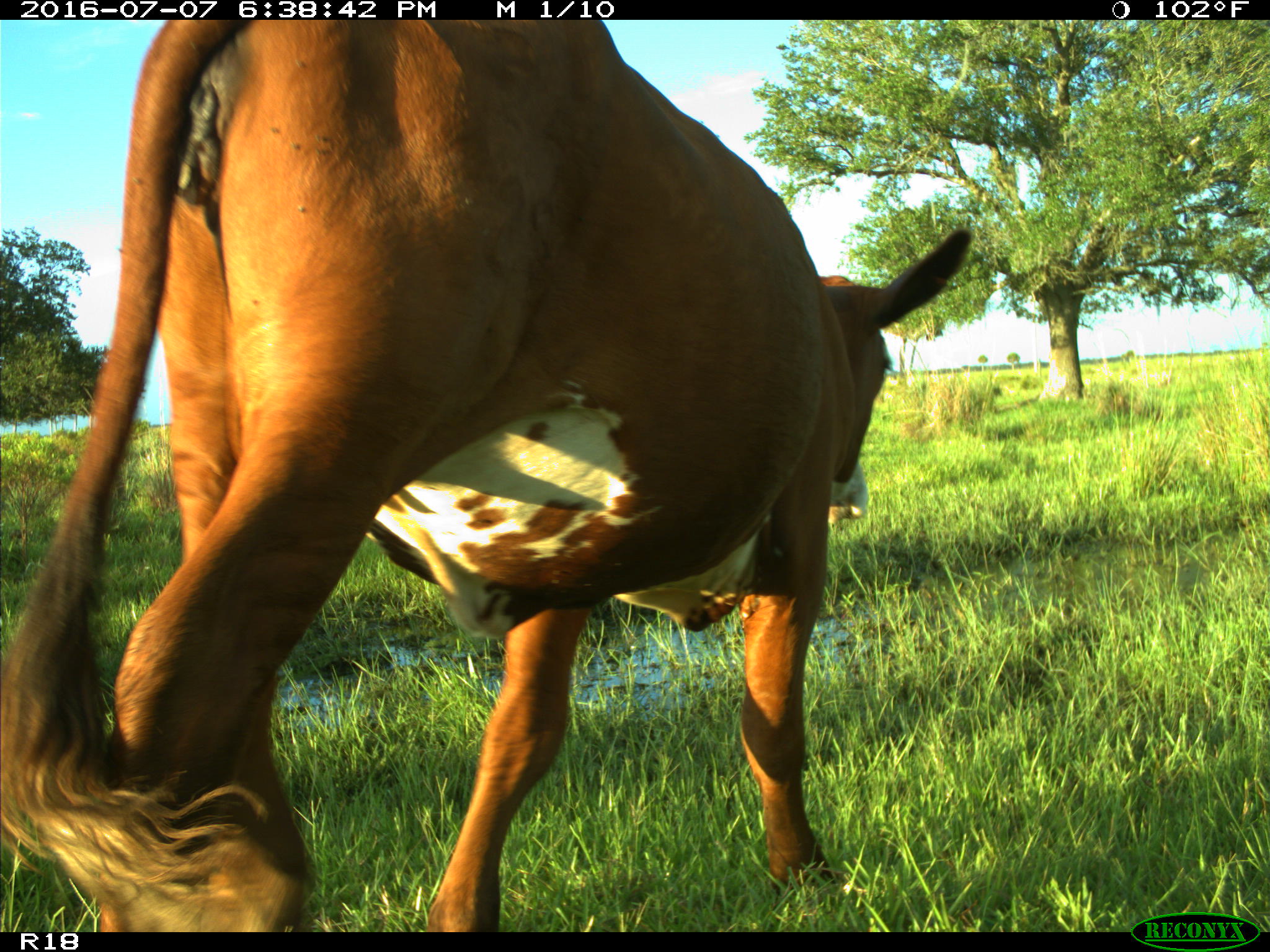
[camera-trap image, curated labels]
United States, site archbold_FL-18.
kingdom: Animalia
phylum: Chordata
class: Mammalia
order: Artiodactyla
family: Bovidae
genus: Bos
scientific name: Bos taurus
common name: domestic cow